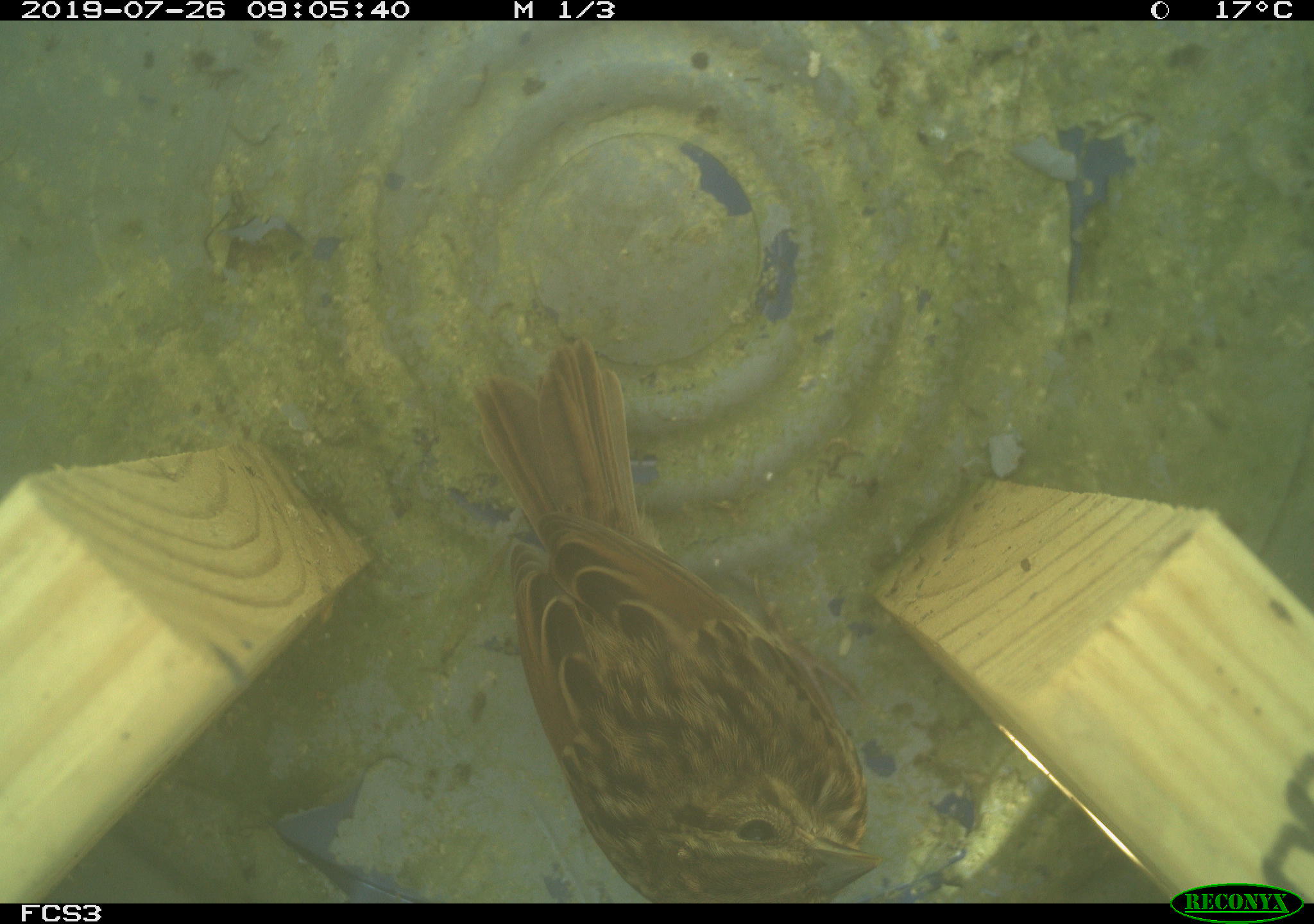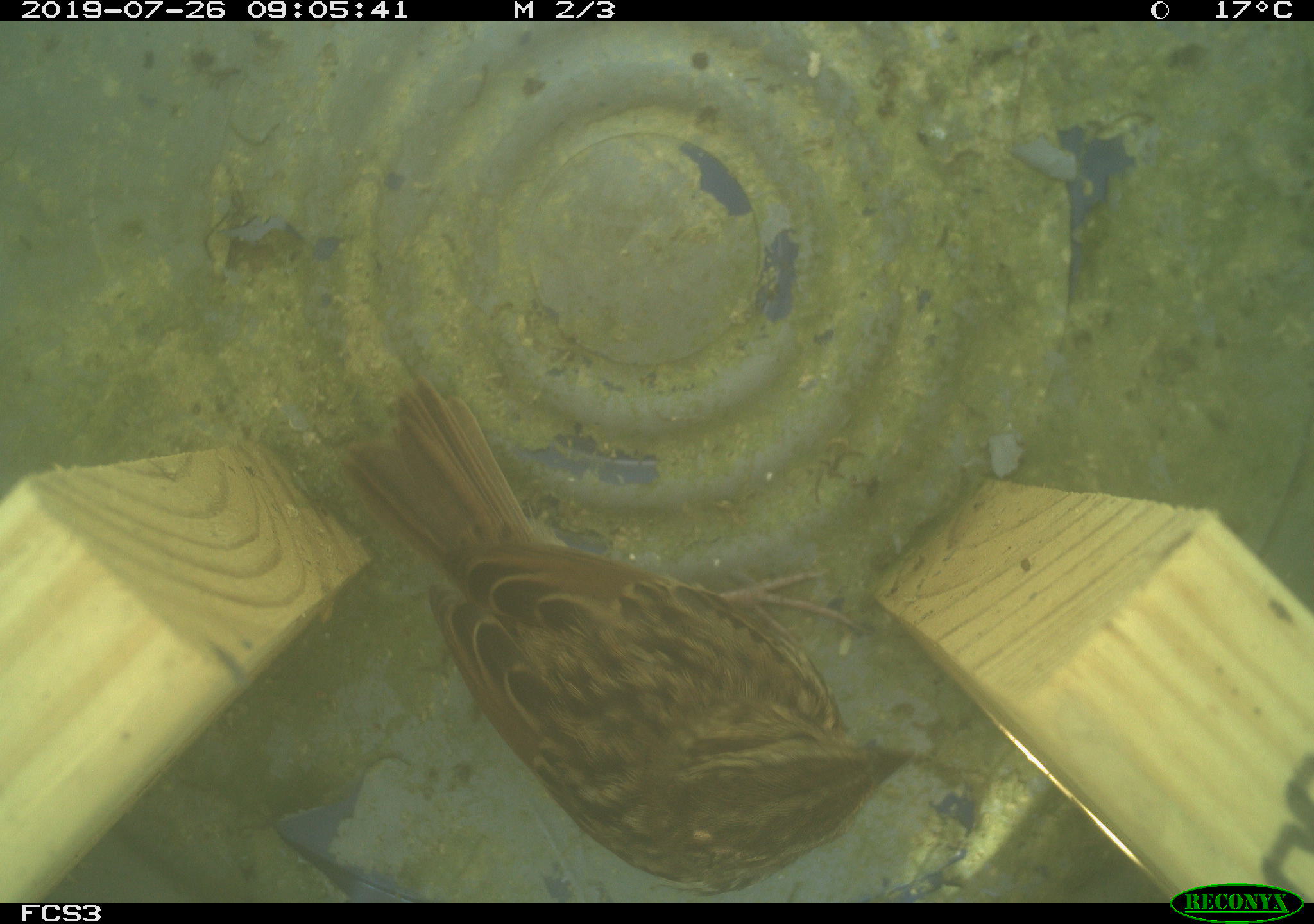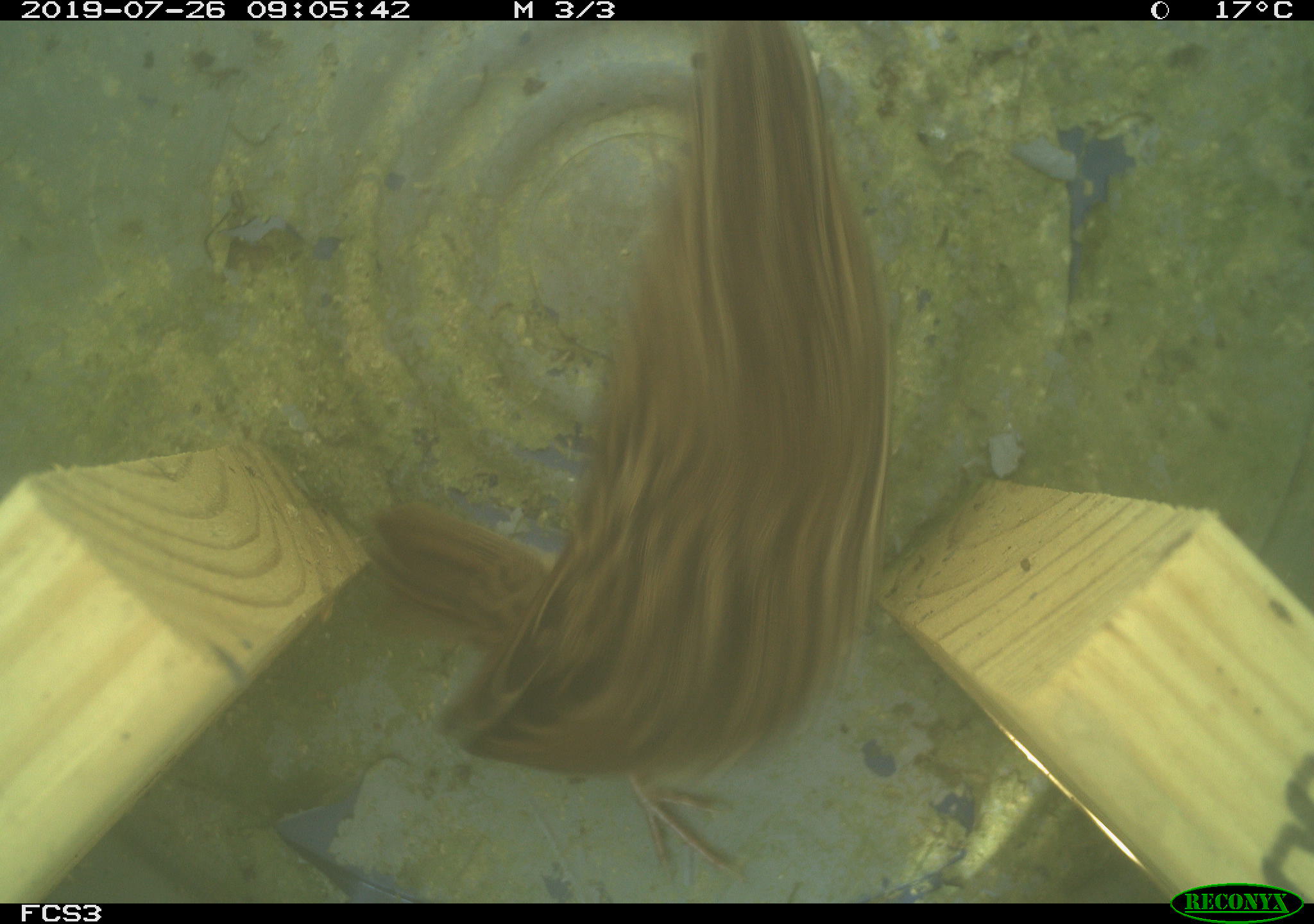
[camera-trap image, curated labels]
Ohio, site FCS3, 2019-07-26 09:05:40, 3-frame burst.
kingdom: Animalia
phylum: Chordata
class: Aves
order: Passeriformes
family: Passerellidae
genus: Melospiza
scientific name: Melospiza melodia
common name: song sparrow